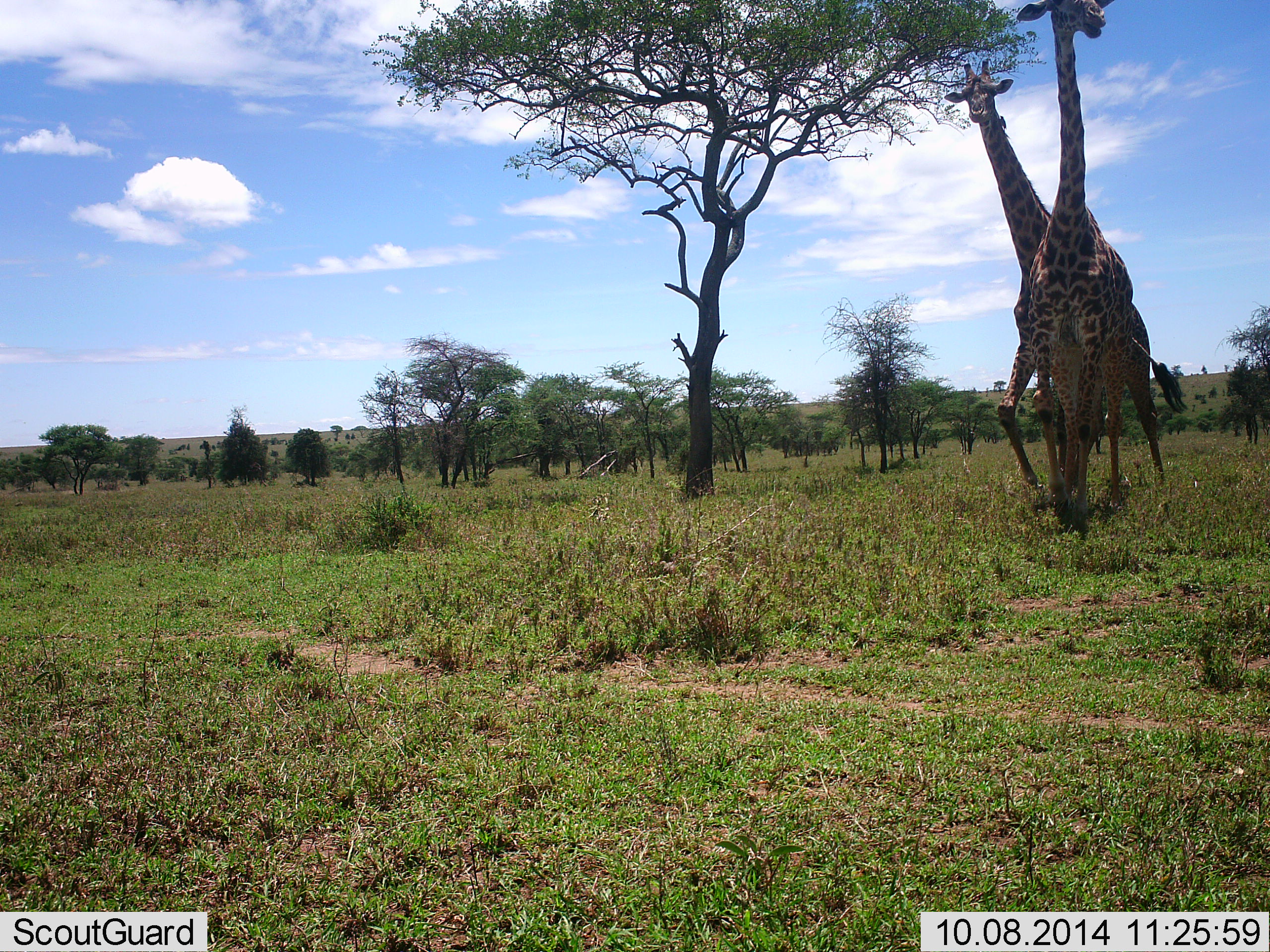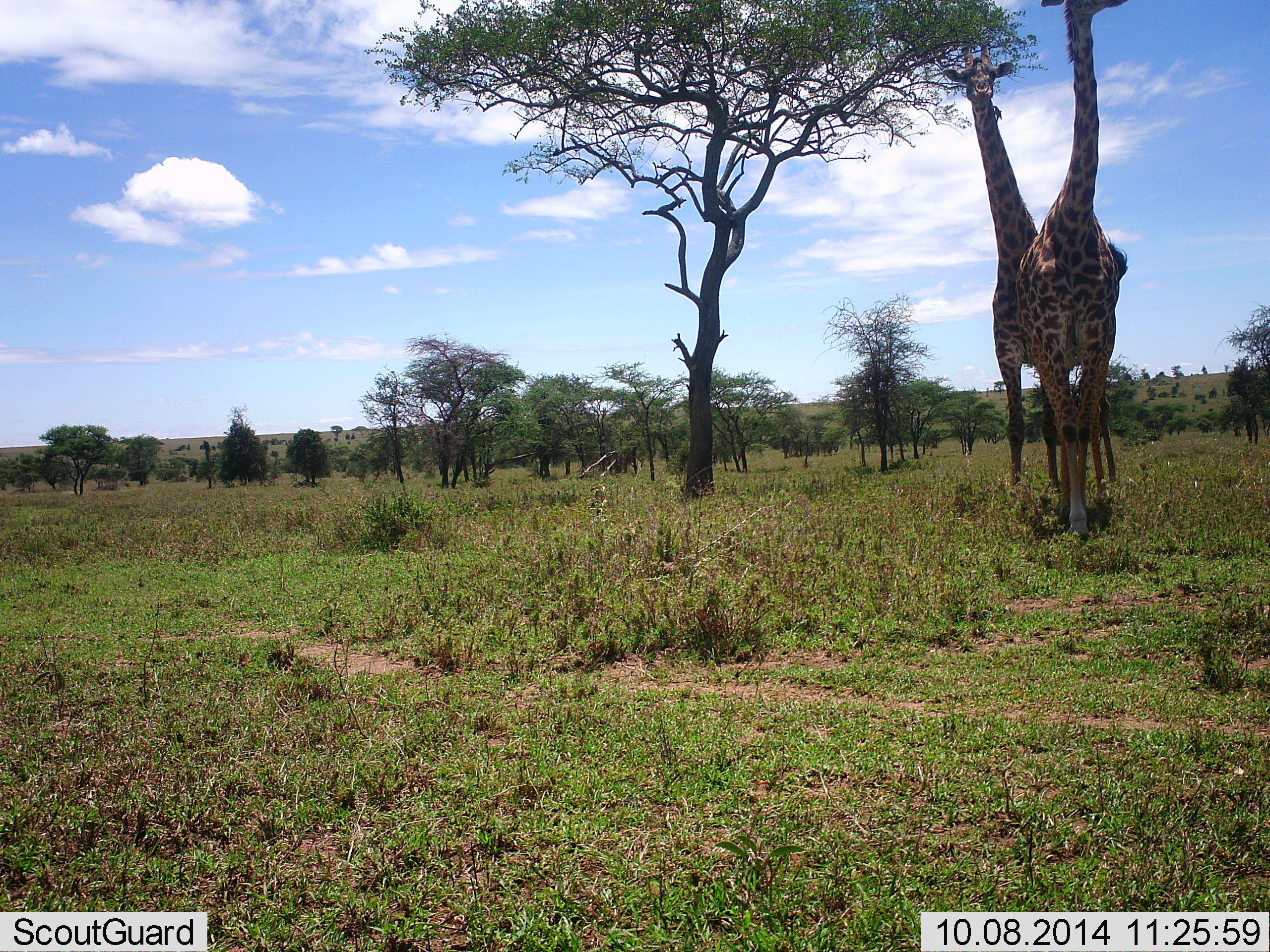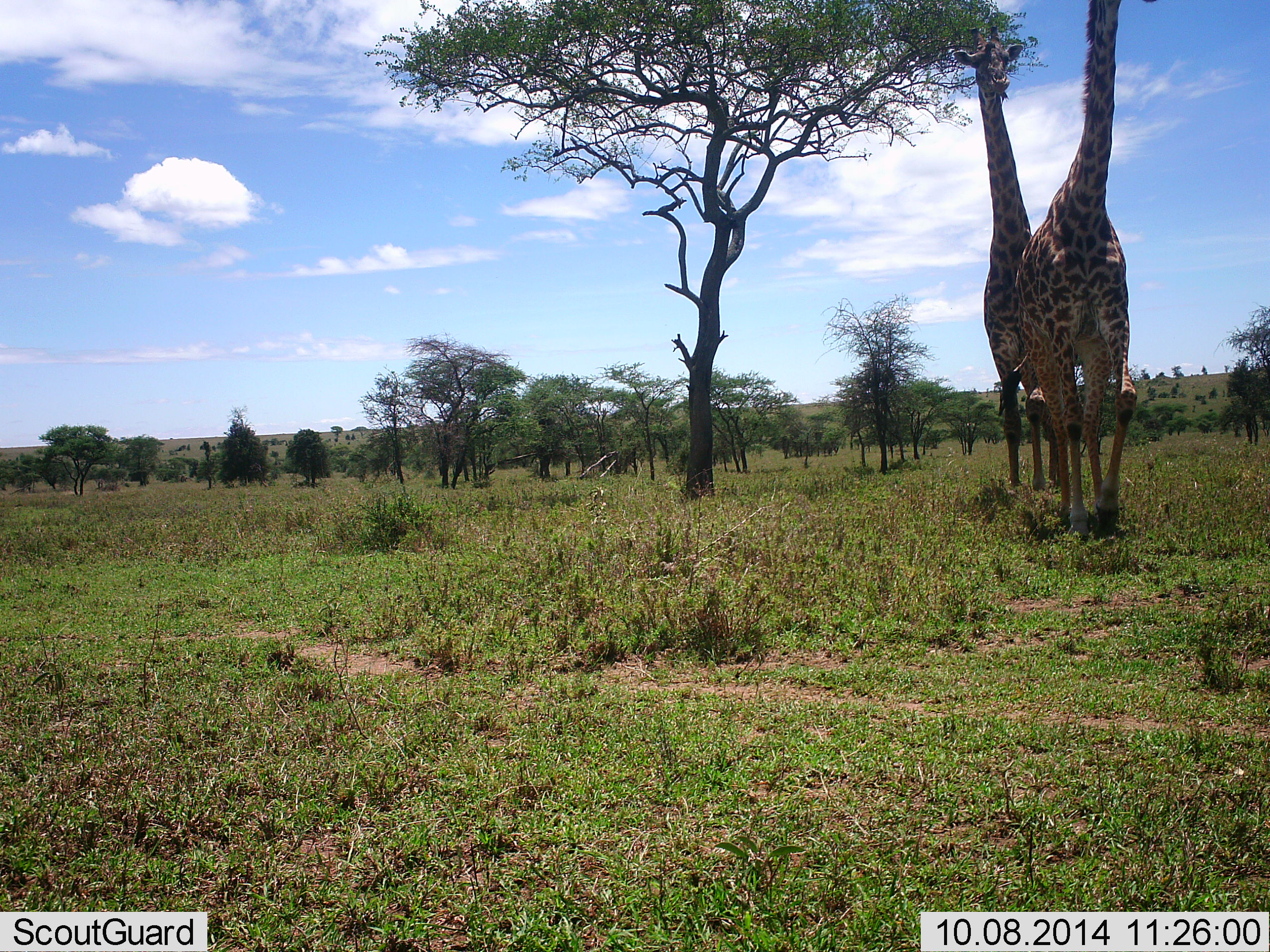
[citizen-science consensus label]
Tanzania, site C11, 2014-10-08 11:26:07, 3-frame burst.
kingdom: Animalia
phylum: Chordata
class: Mammalia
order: Artiodactyla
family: Giraffidae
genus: Giraffa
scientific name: Giraffa camelopardalis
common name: giraffe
Giraffe (Giraffa camelopardalis), count 2. Behavior (volunteer vote fractions): standing 30%, resting 0%, moving 80%, interacting 0%. Young present (vote fraction): 0%. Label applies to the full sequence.